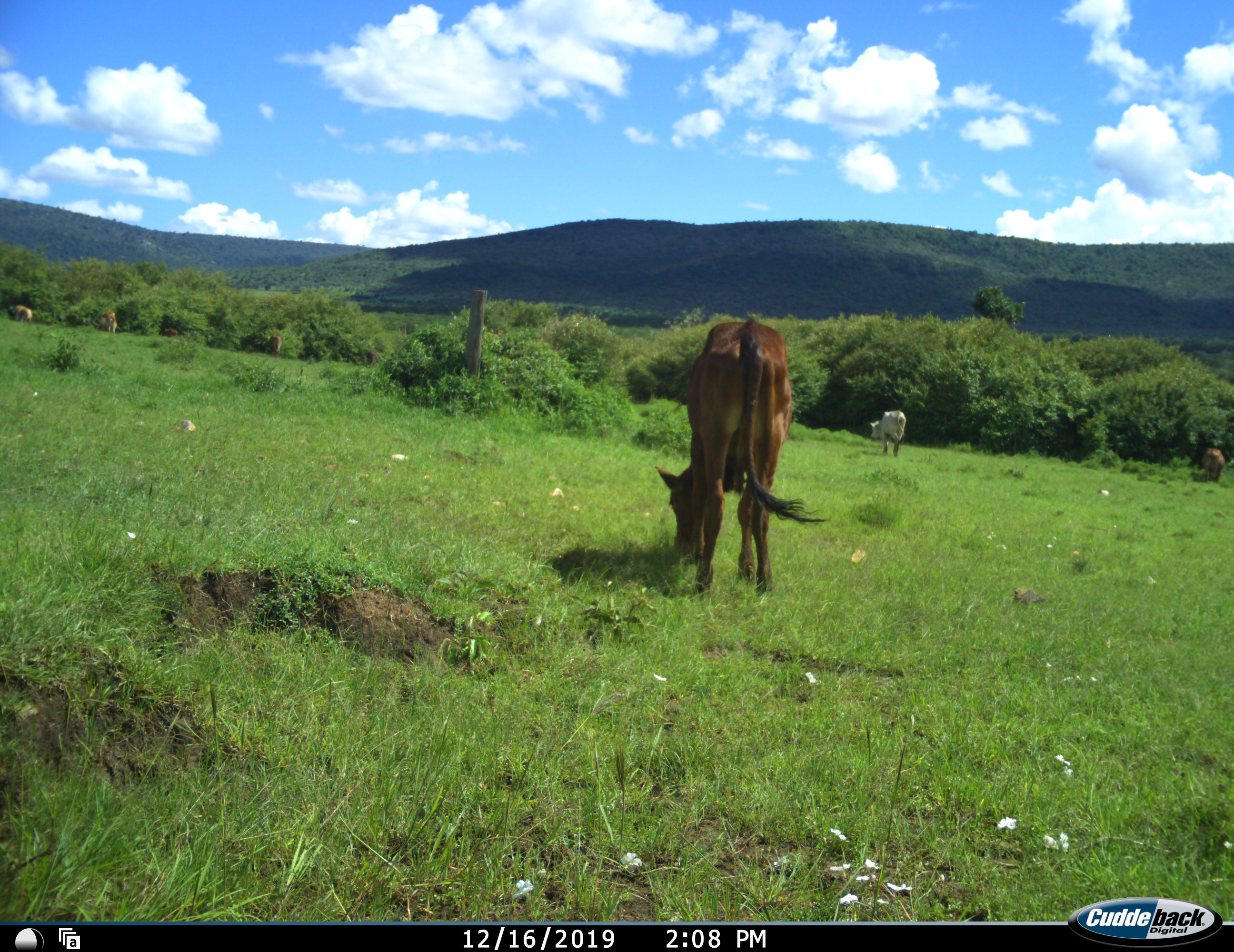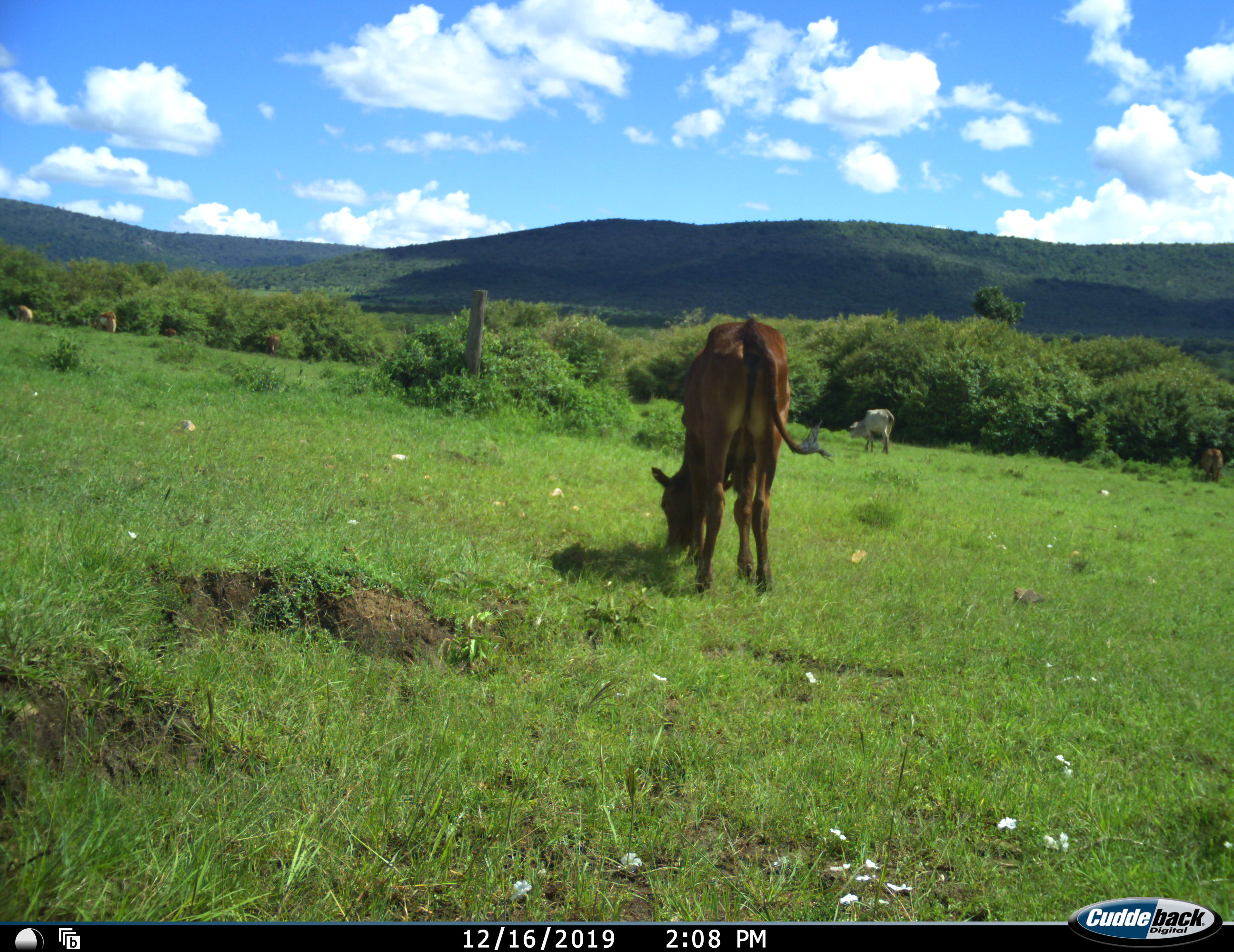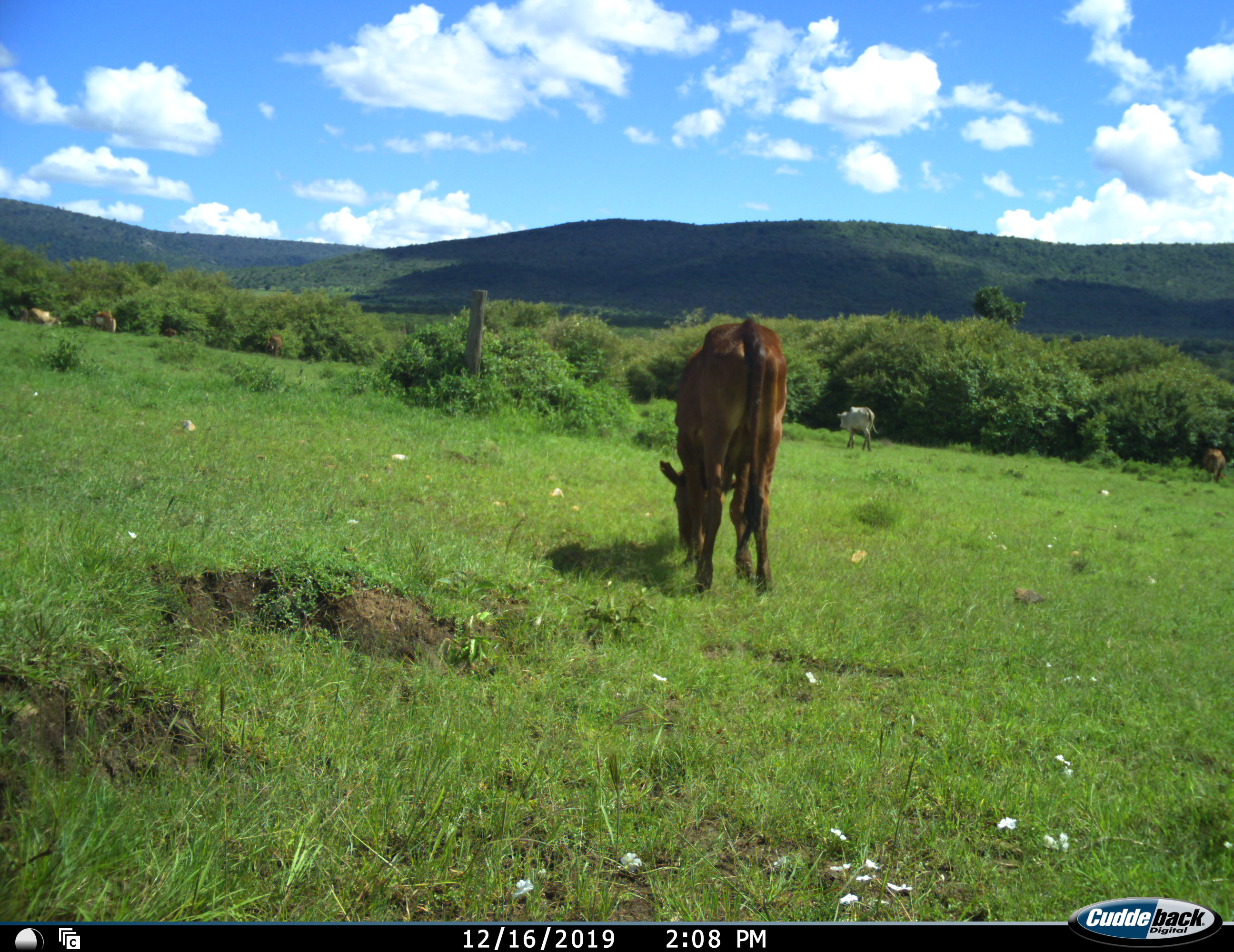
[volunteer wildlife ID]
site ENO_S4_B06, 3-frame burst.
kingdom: Animalia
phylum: Chordata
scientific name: Vertebrata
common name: domestic animal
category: domesticanimal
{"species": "domesticanimal (domestic animal) (Vertebrata)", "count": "6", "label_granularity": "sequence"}